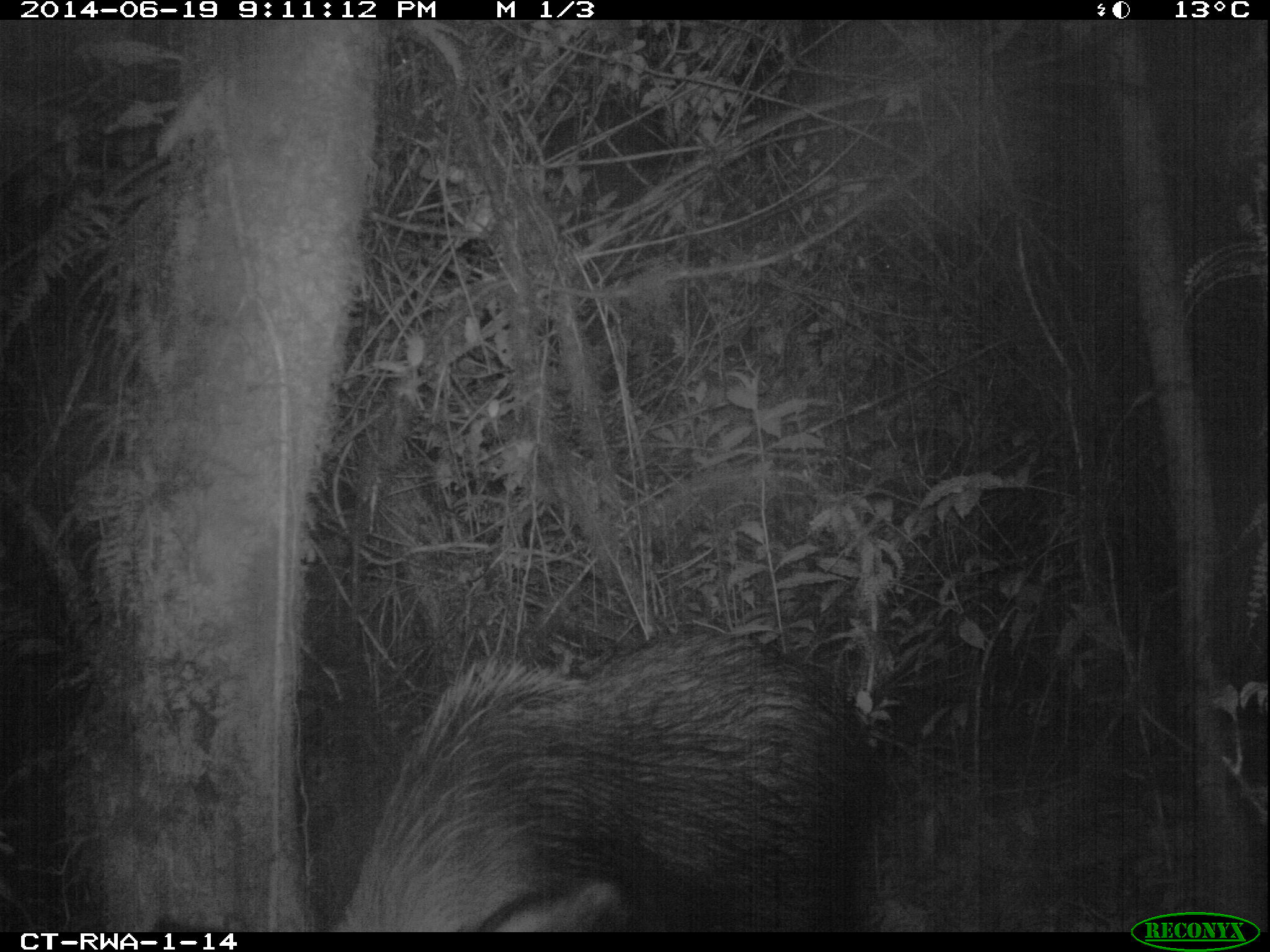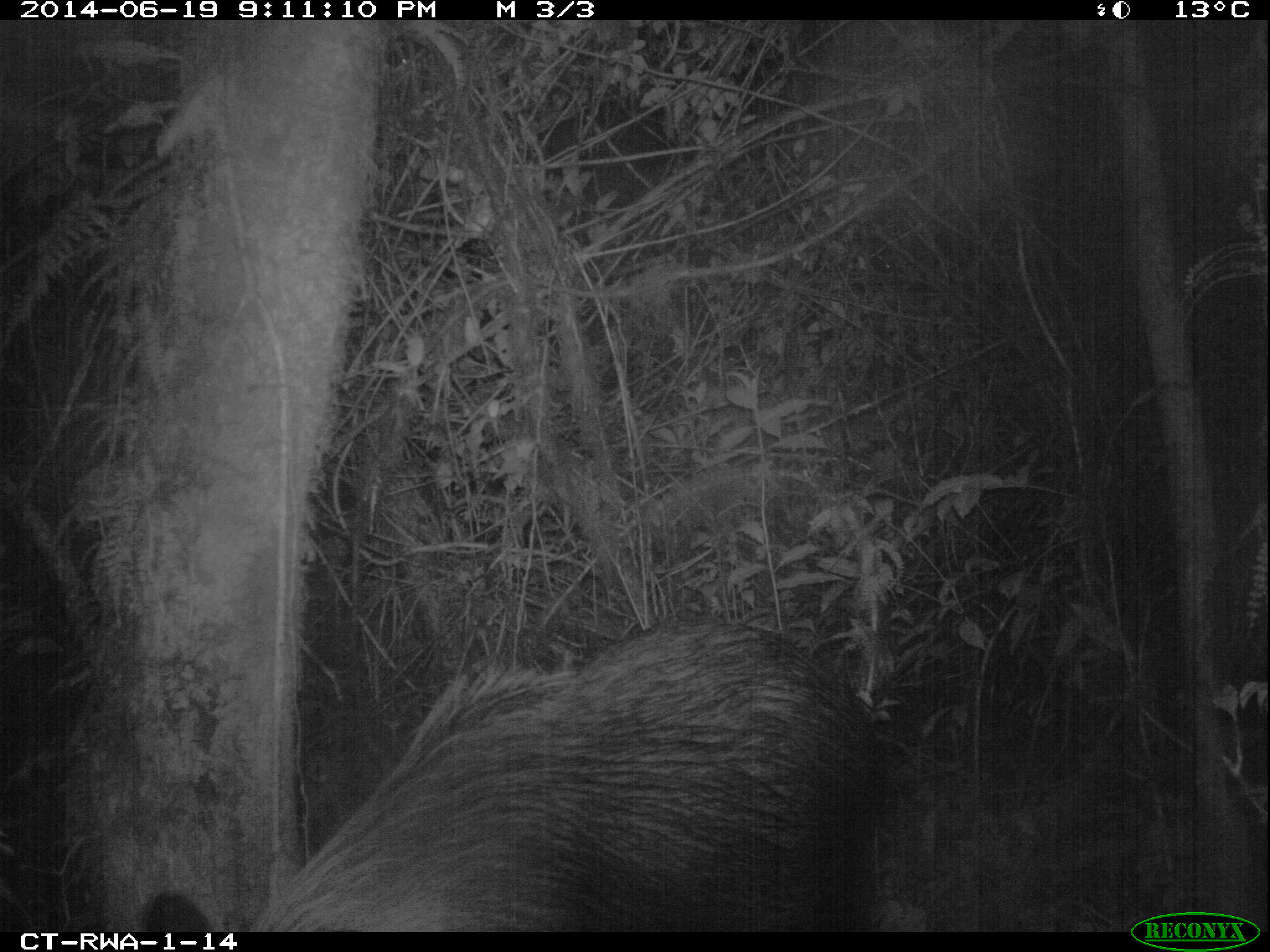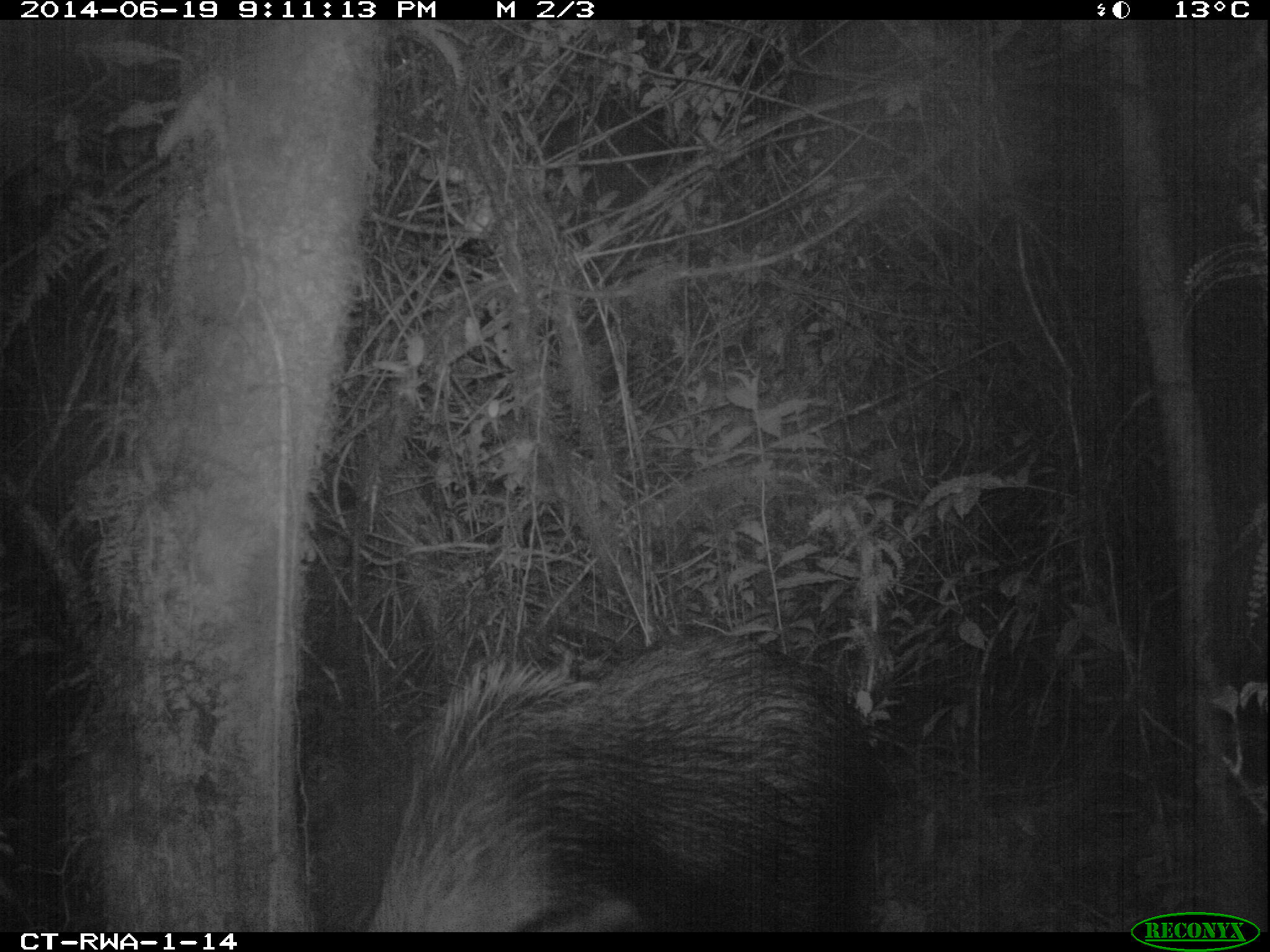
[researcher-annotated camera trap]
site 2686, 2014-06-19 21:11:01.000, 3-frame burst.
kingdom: Animalia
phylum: Chordata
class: Mammalia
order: Artiodactyla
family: Suidae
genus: Potamochoerus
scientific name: Potamochoerus larvatus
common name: bushpig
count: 1